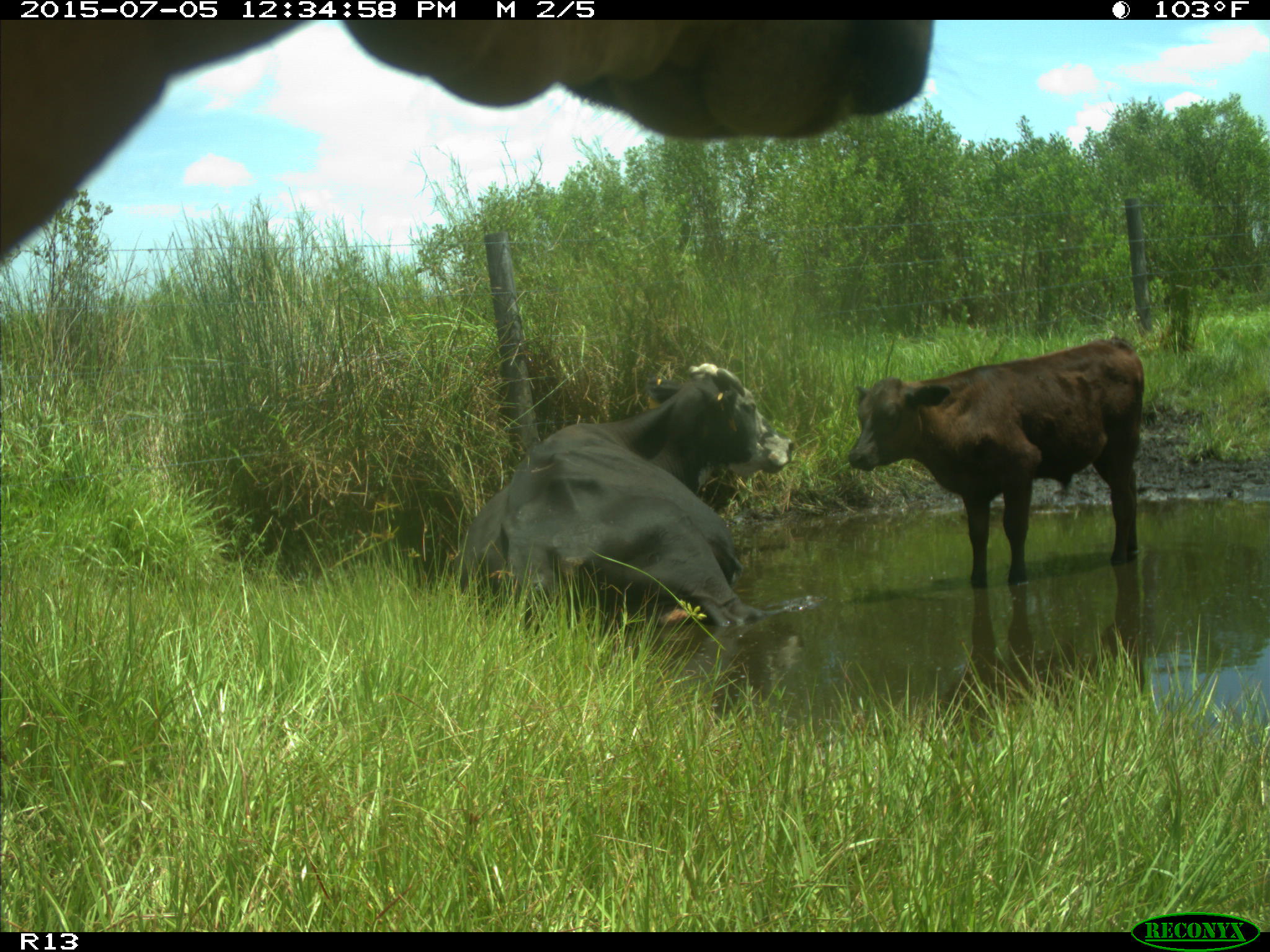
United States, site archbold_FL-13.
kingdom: Animalia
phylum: Chordata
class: Mammalia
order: Artiodactyla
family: Bovidae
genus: Bos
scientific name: Bos taurus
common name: domestic cow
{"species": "Bos taurus (domestic cow)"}